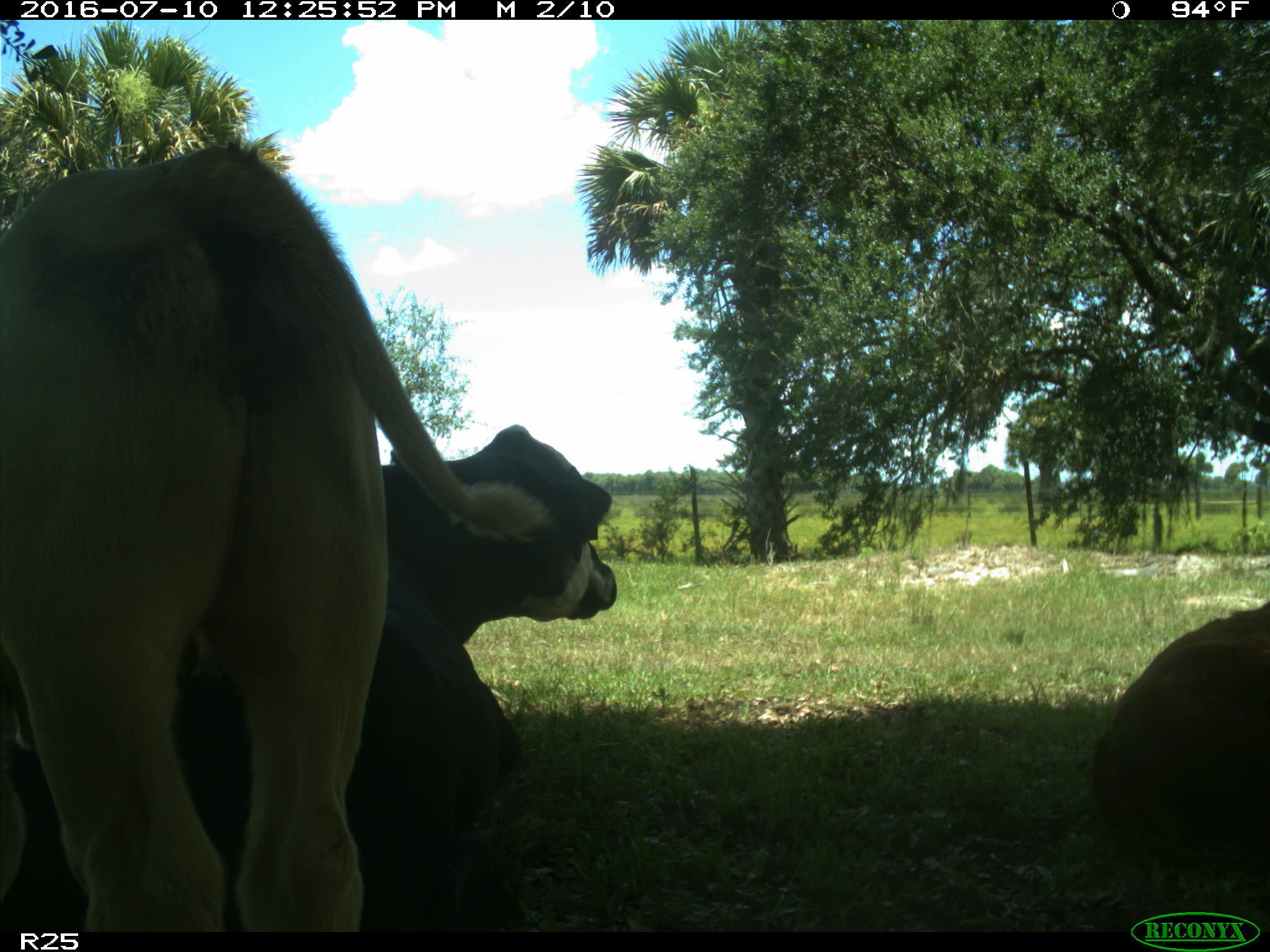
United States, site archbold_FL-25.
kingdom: Animalia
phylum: Chordata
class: Mammalia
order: Artiodactyla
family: Bovidae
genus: Bos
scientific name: Bos taurus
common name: domestic cow